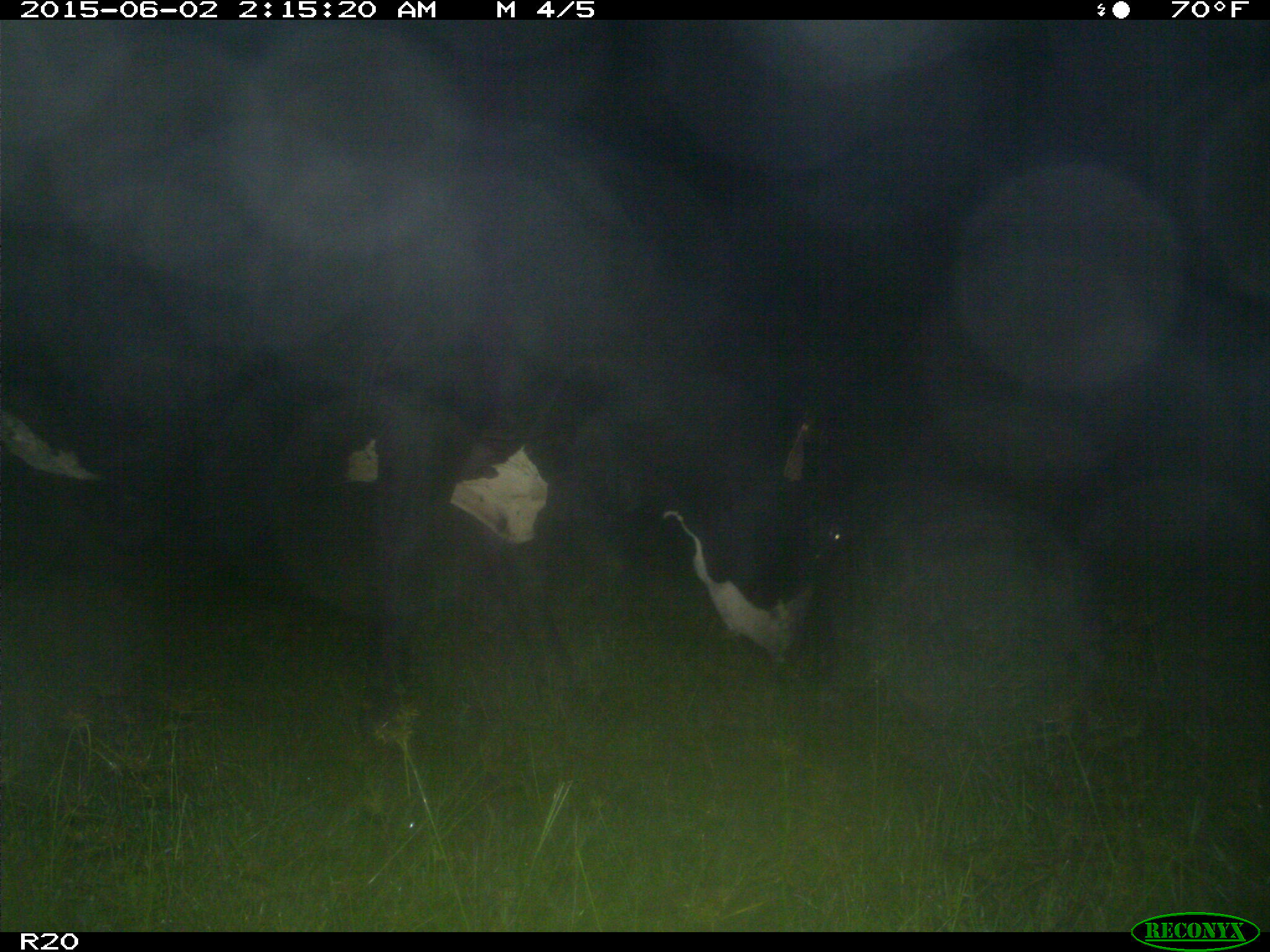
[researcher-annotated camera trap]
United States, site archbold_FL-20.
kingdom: Animalia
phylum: Chordata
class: Mammalia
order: Artiodactyla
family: Bovidae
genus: Bos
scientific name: Bos taurus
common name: domestic cow